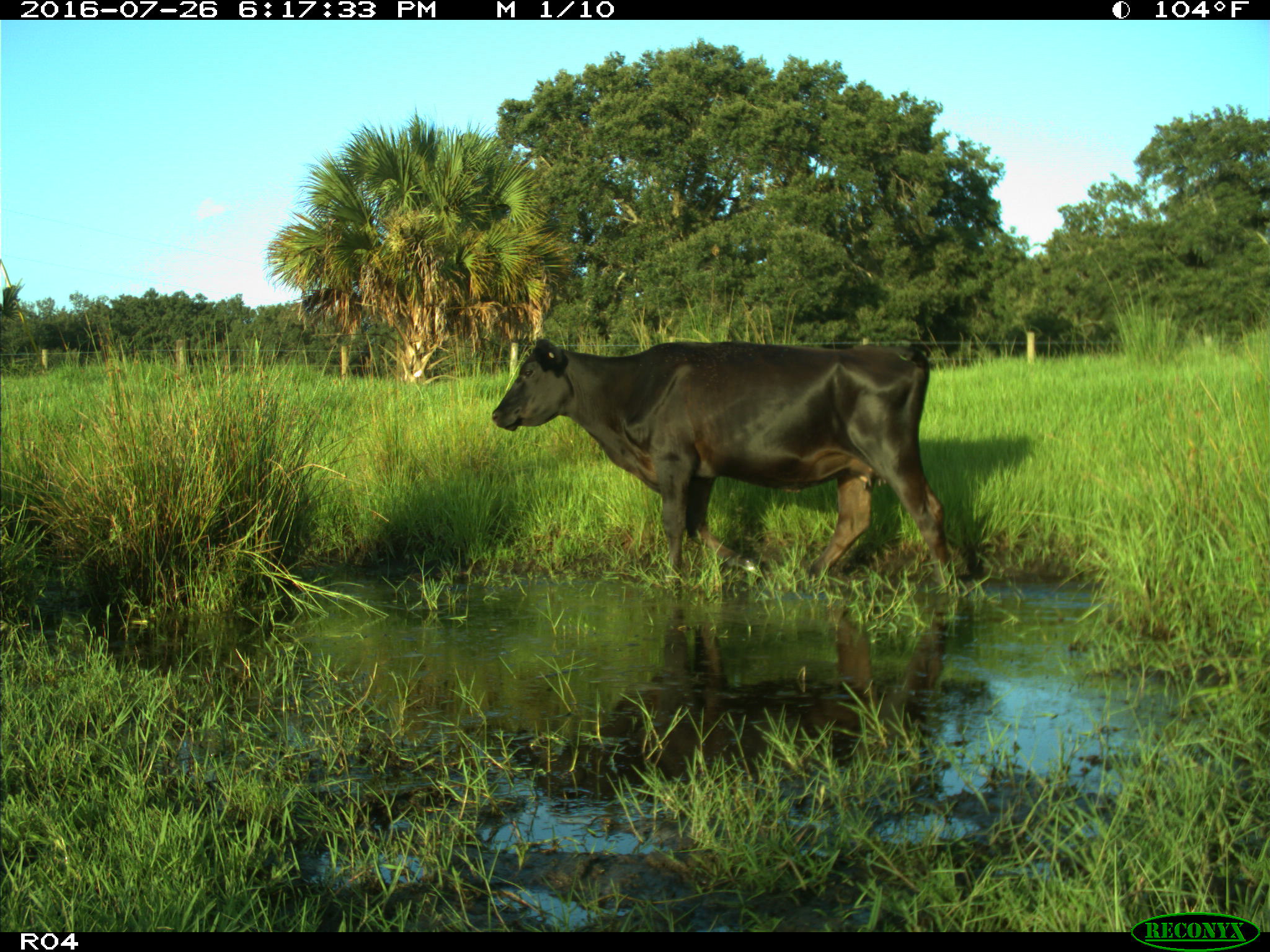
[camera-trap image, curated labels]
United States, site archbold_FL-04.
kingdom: Animalia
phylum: Chordata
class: Mammalia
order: Artiodactyla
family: Bovidae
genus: Bos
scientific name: Bos taurus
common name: domestic cow